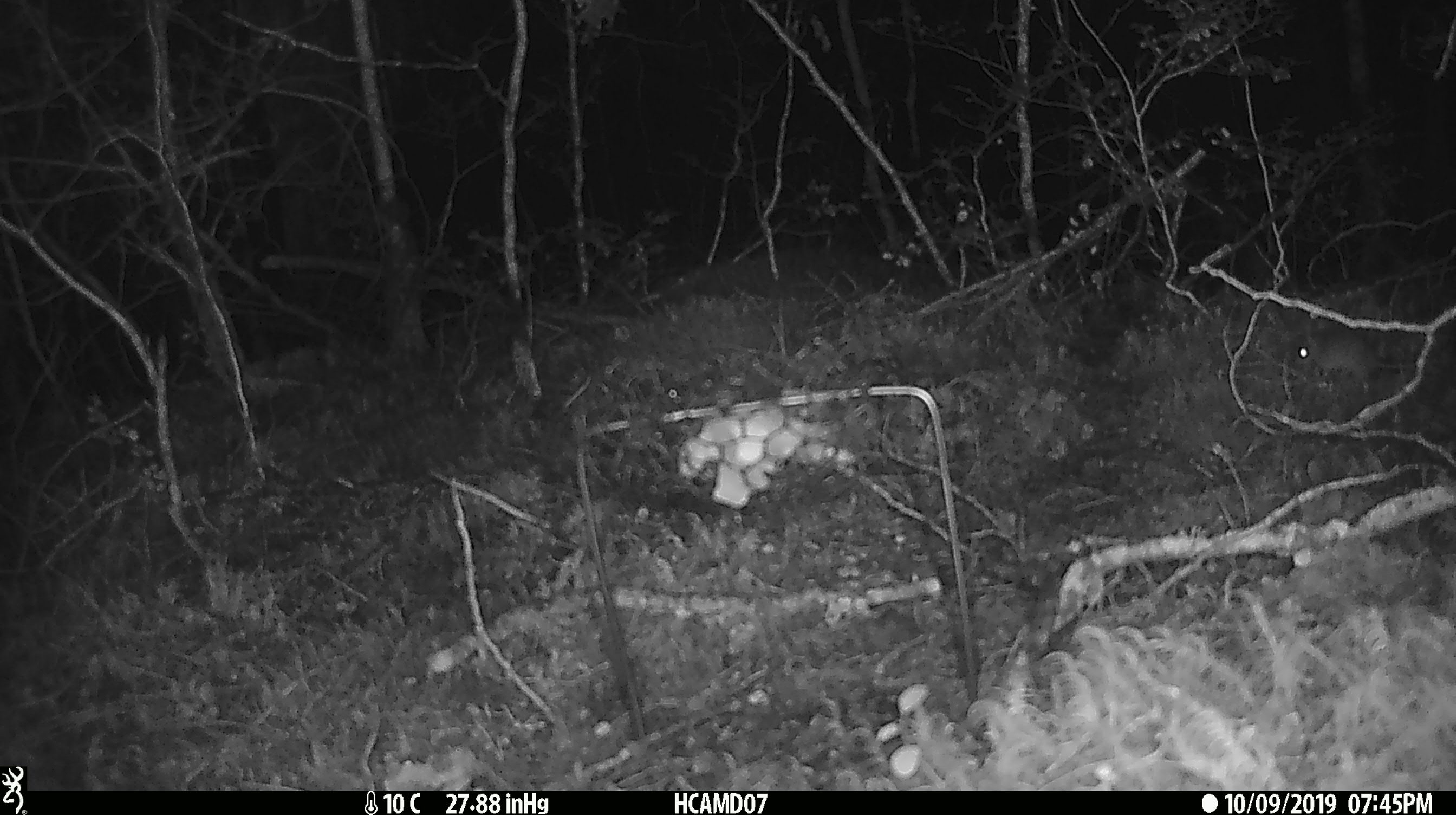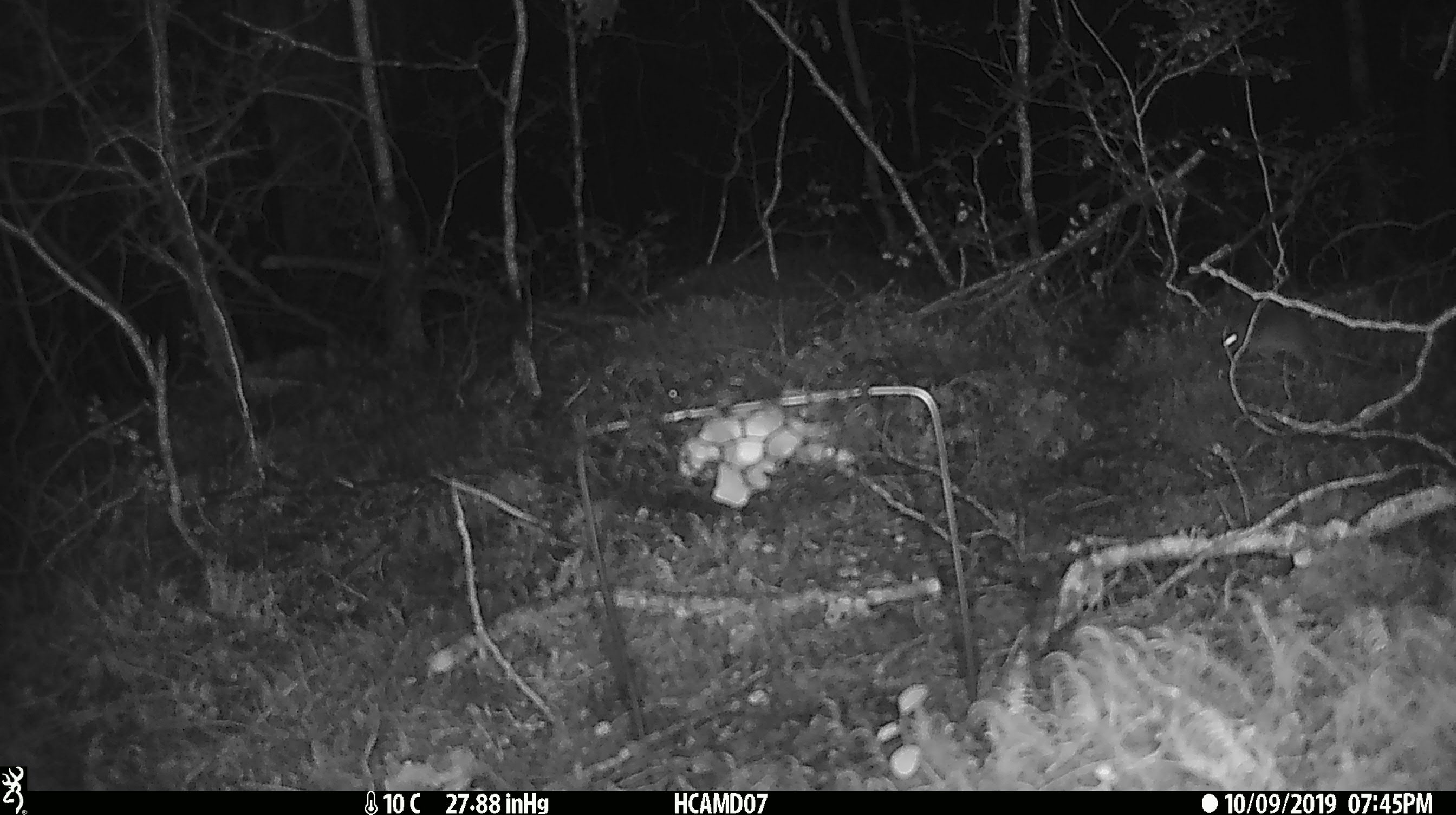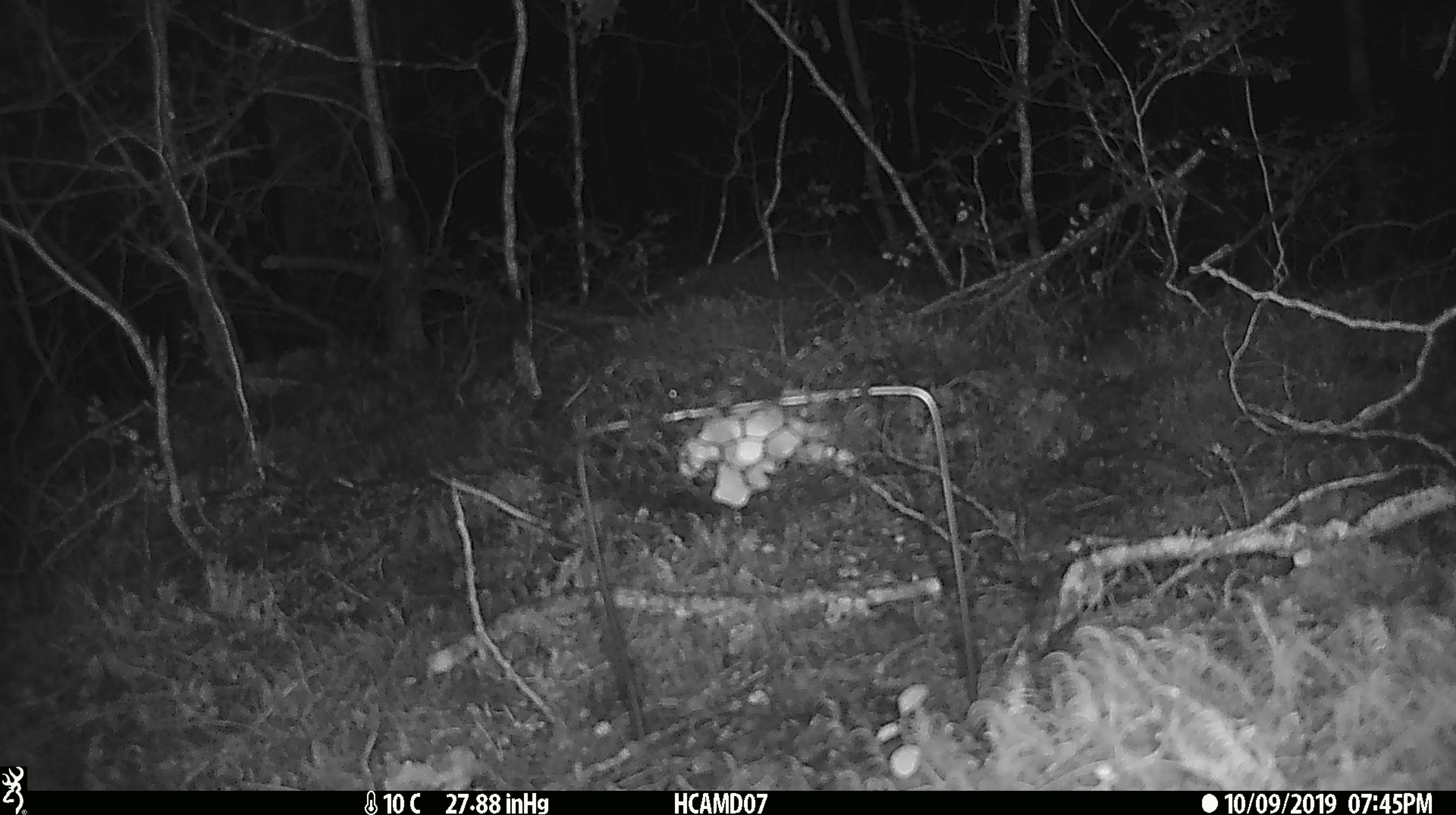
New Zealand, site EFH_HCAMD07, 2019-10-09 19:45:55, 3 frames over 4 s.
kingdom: Animalia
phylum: Chordata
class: Mammalia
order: Rodentia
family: Muridae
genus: Mus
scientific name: Mus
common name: mouse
Mouse (Mus).